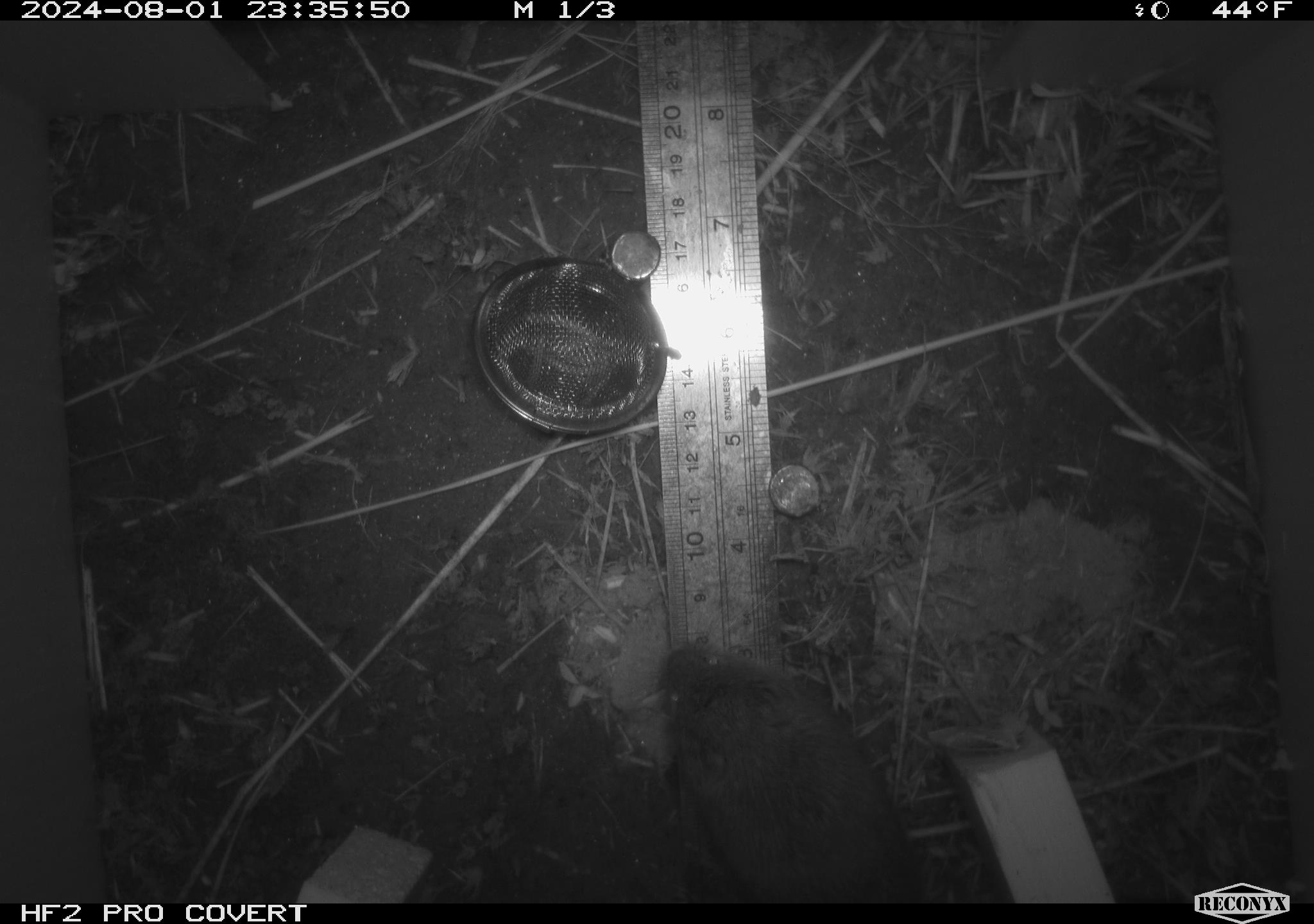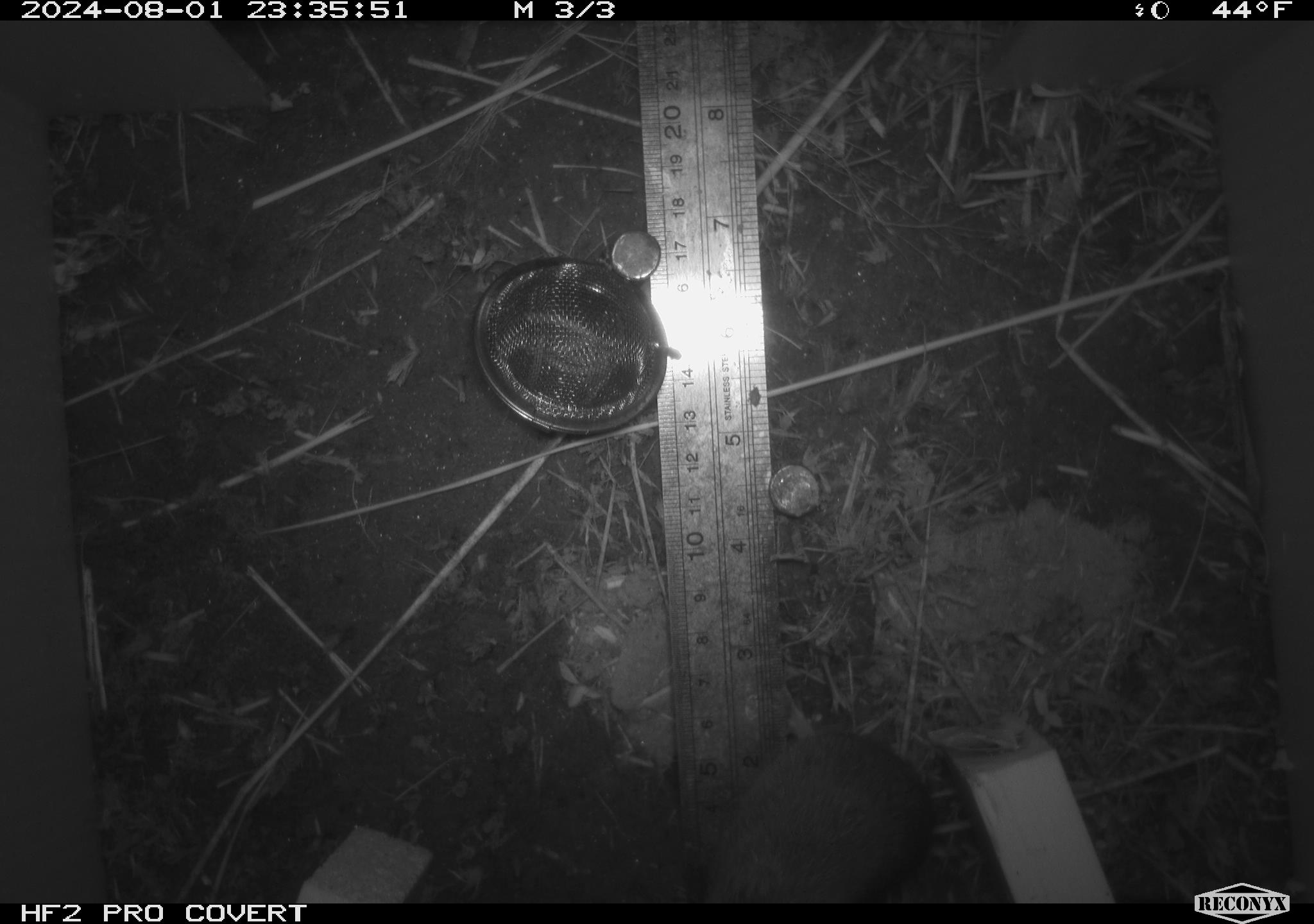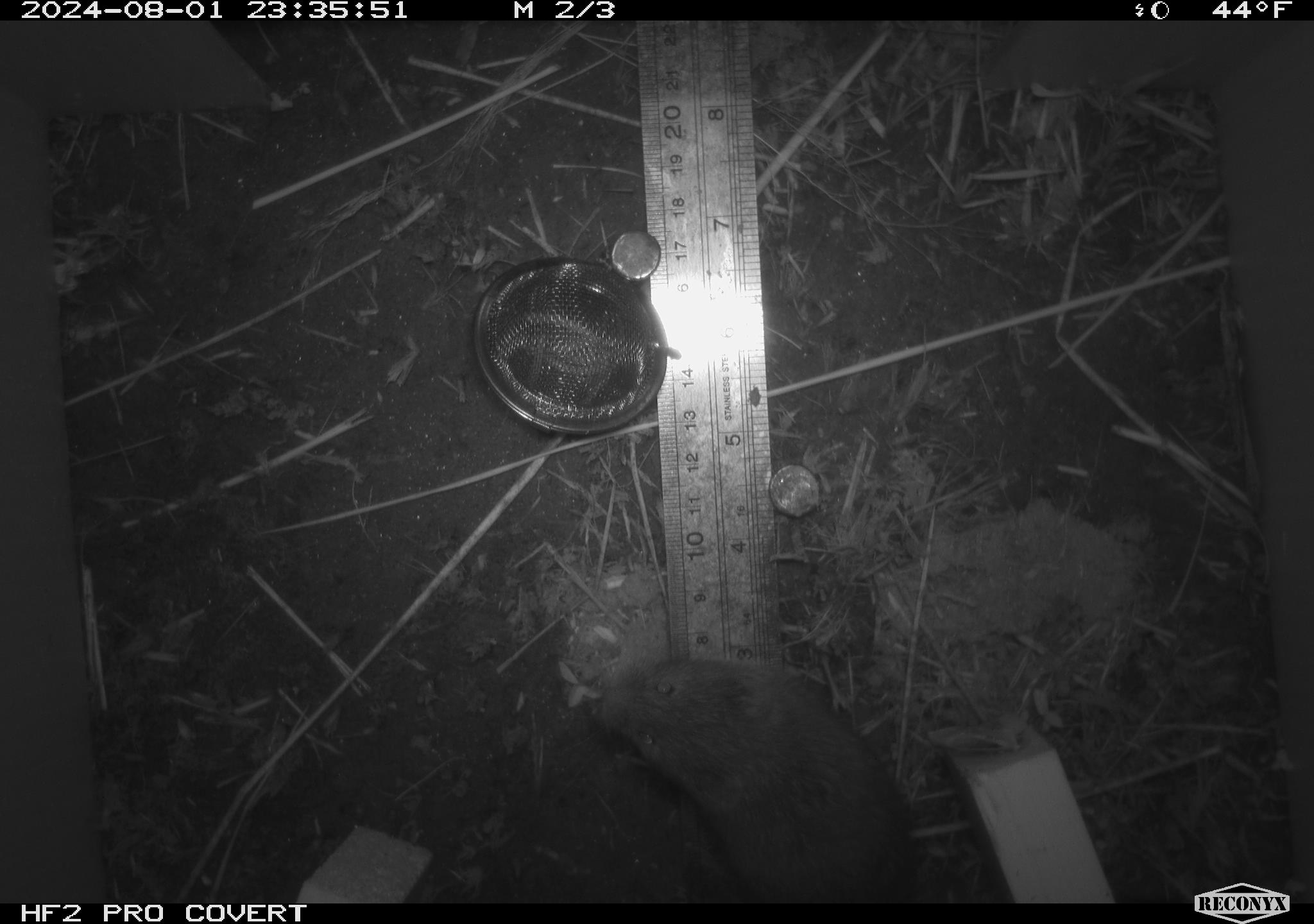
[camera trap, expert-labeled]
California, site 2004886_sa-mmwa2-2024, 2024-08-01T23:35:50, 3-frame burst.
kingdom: Animalia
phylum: Chordata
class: Mammalia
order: Rodentia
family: Cricetidae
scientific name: Arvicolinae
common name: voles, lemmings, and muskrats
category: arvicolinae subfamily